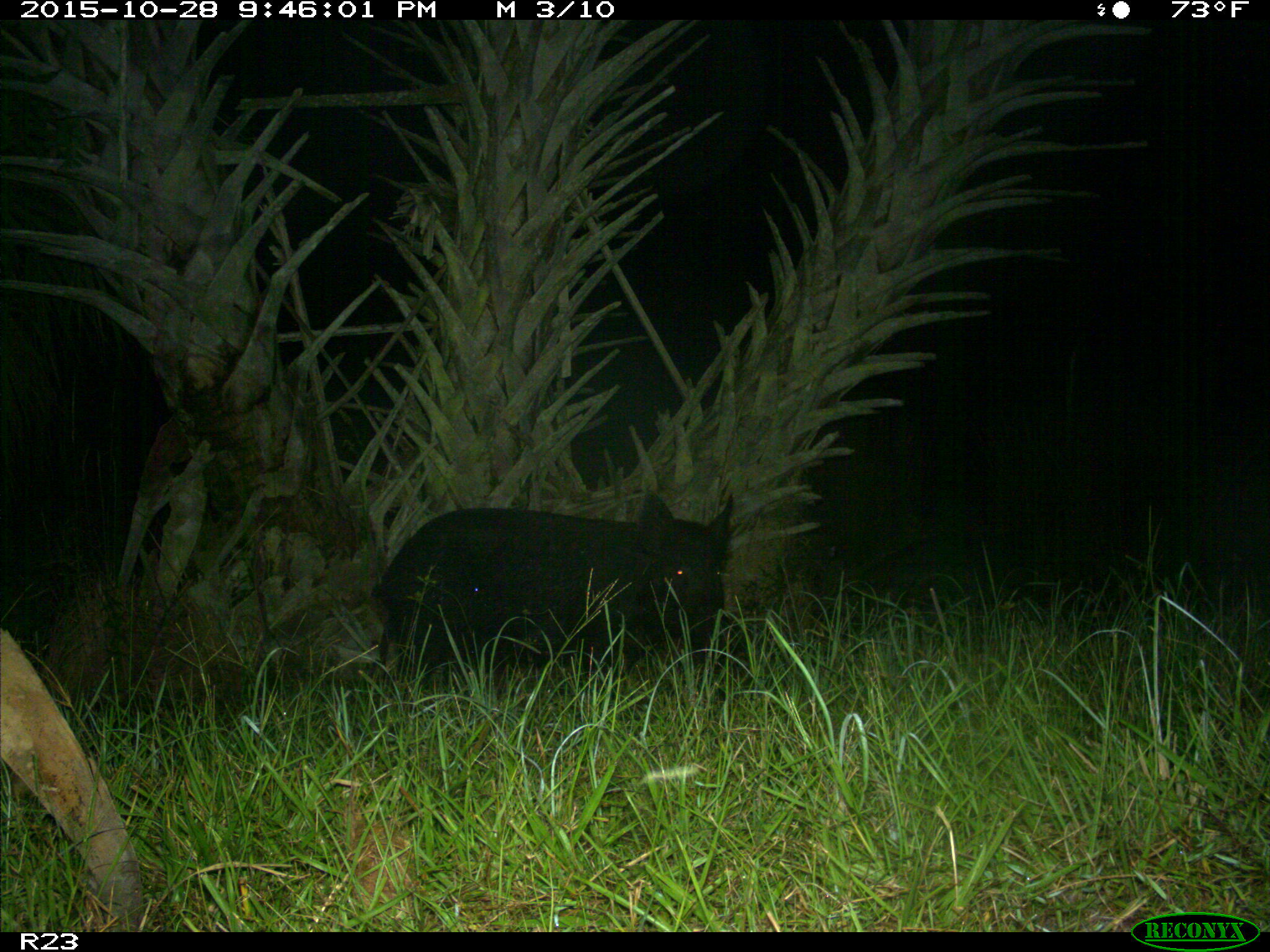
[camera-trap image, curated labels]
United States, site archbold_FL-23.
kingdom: Animalia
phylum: Chordata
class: Mammalia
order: Artiodactyla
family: Suidae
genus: Sus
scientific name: Sus scrofa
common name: wild boar